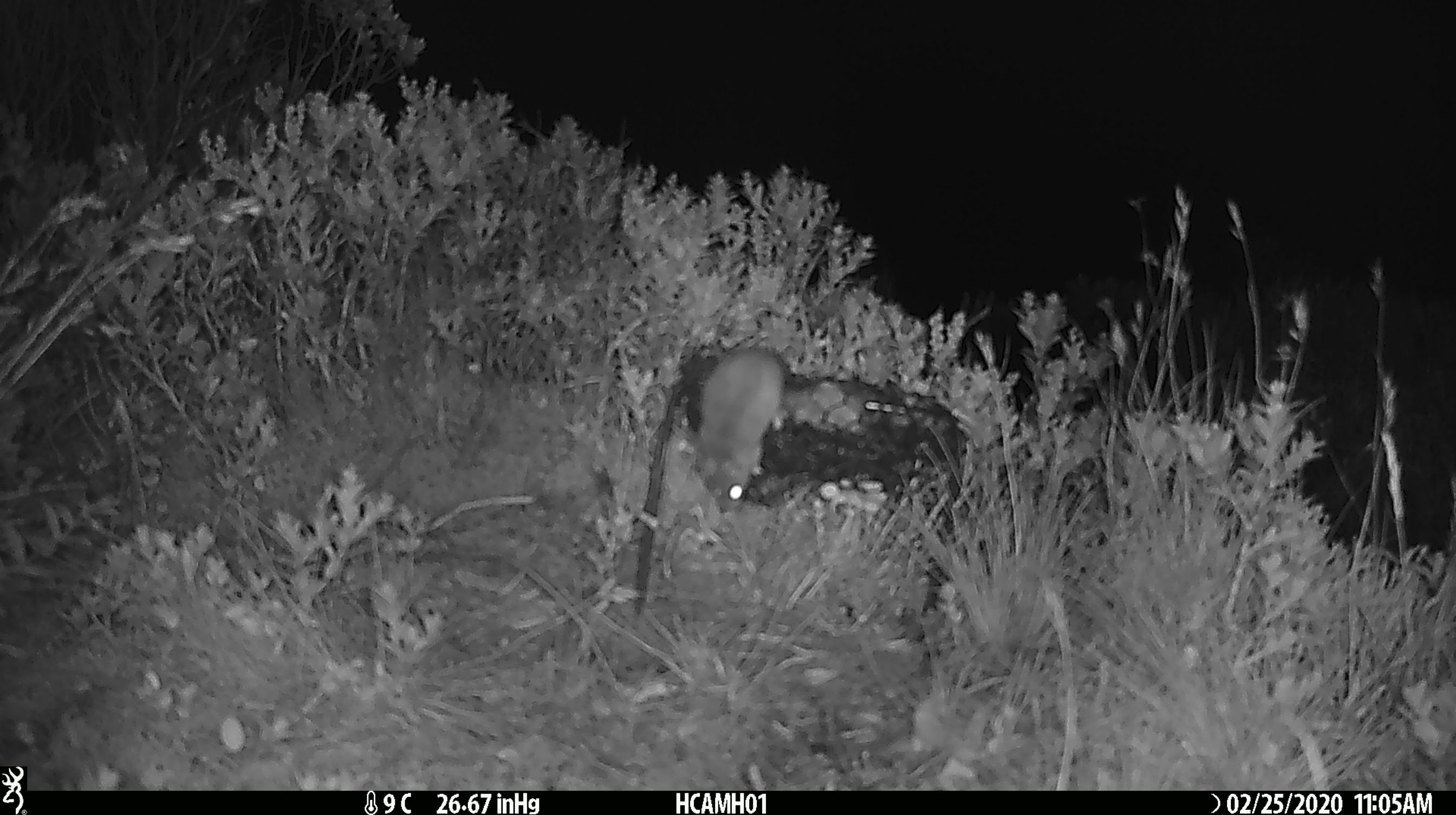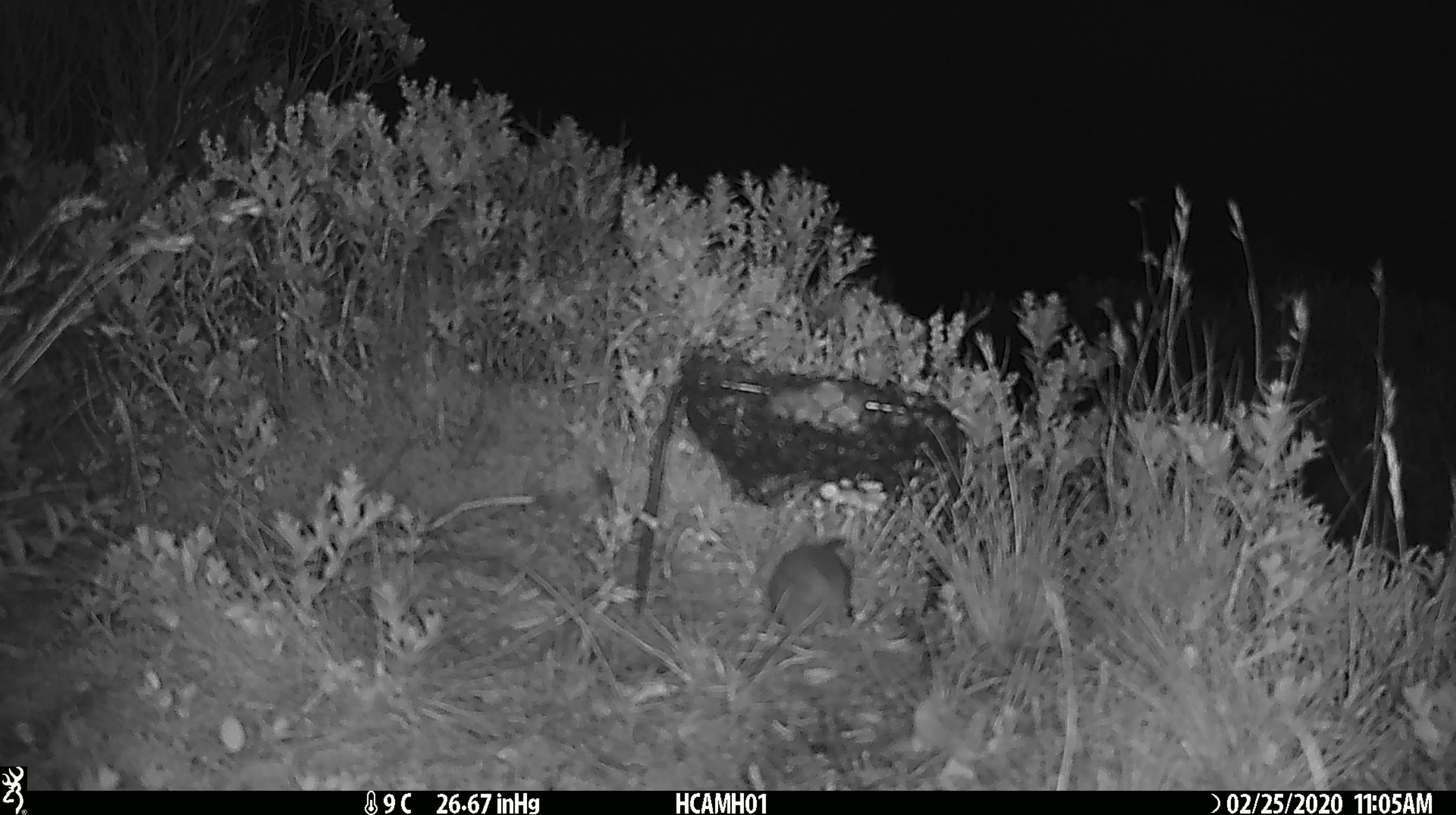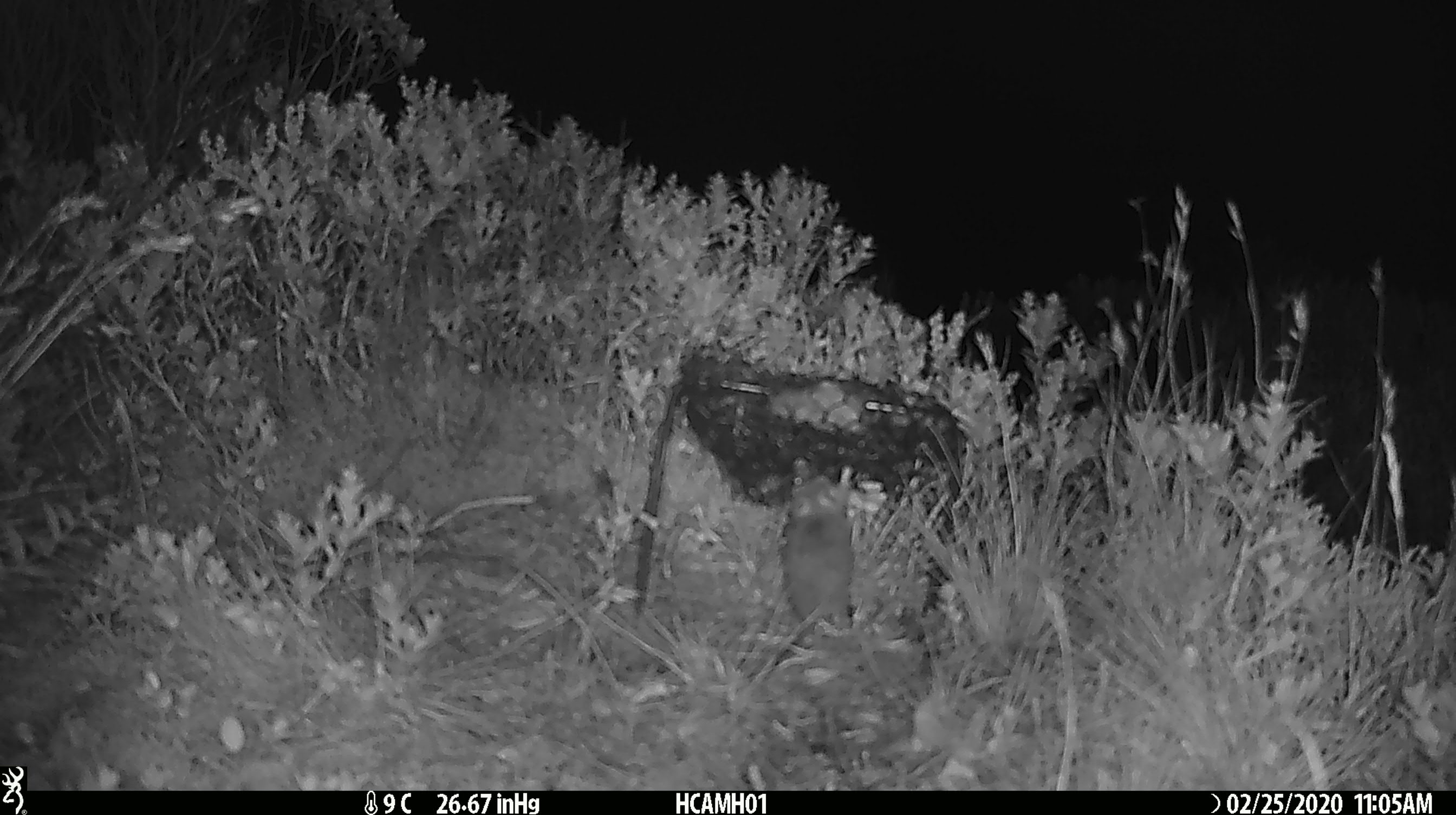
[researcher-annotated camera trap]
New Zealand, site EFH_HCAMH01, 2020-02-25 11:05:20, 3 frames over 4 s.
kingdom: Animalia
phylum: Chordata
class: Mammalia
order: Rodentia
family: Muridae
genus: Mus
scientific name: Mus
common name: mouse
Mouse (Mus).